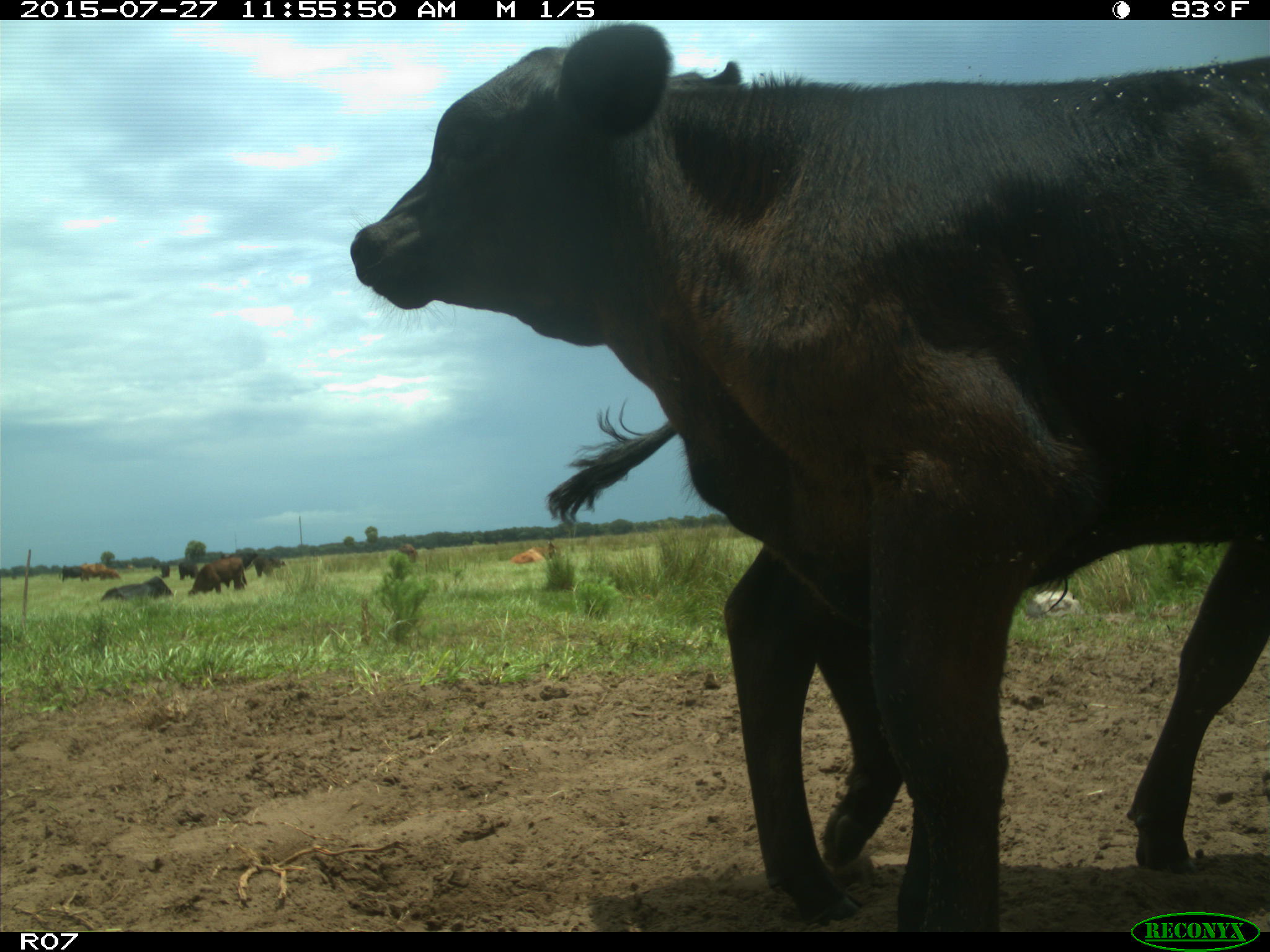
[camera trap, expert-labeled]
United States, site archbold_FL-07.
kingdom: Animalia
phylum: Chordata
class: Mammalia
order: Artiodactyla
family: Bovidae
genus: Bos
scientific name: Bos taurus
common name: domestic cow